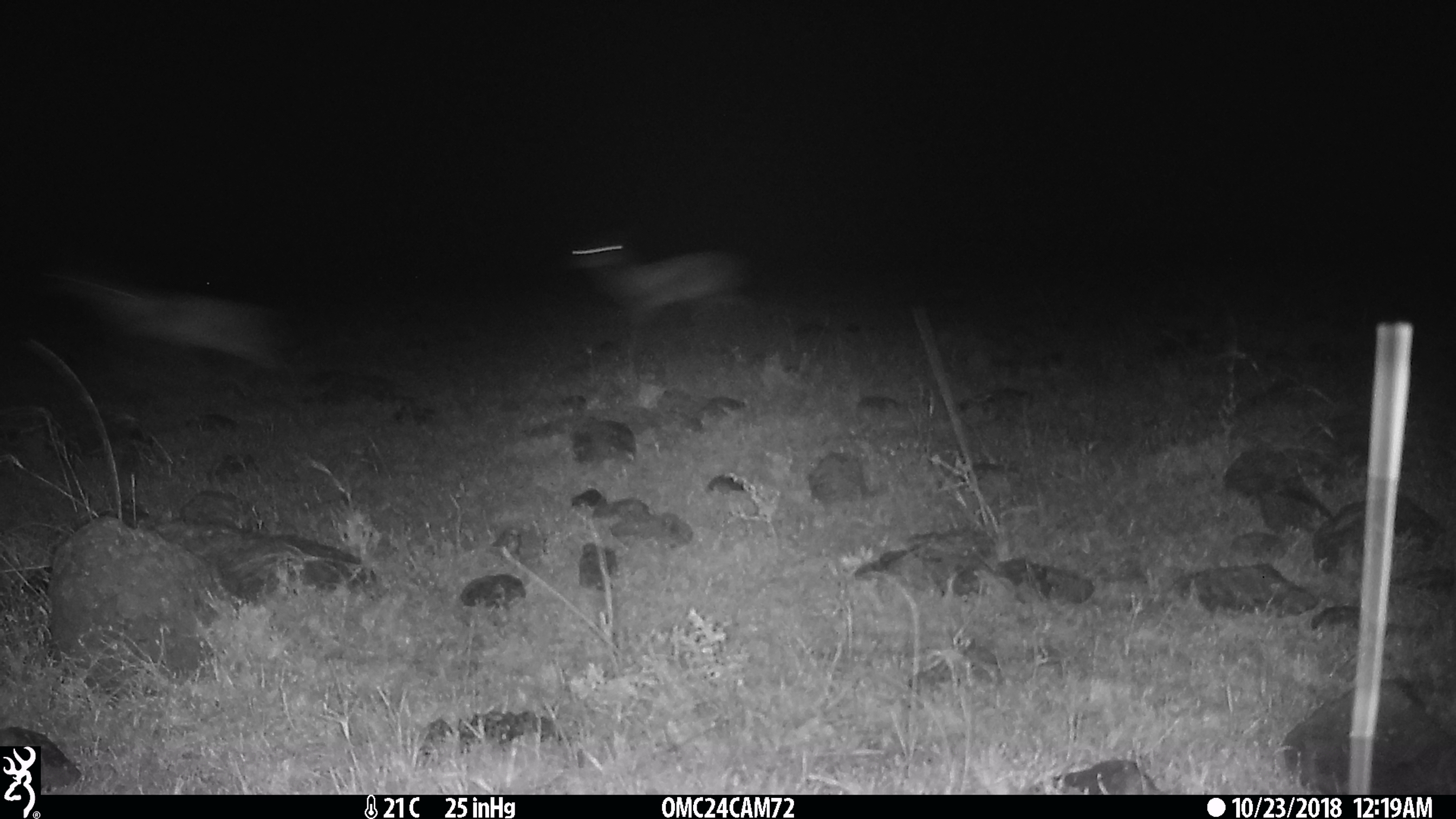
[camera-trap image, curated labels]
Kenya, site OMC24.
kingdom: Animalia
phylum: Chordata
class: Mammalia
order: Artiodactyla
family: Bovidae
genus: Eudorcas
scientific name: Eudorcas thomsonii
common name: thomon's gazelle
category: gazelle thomsons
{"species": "gazelle thomsons (thomon's gazelle) (Eudorcas thomsonii)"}